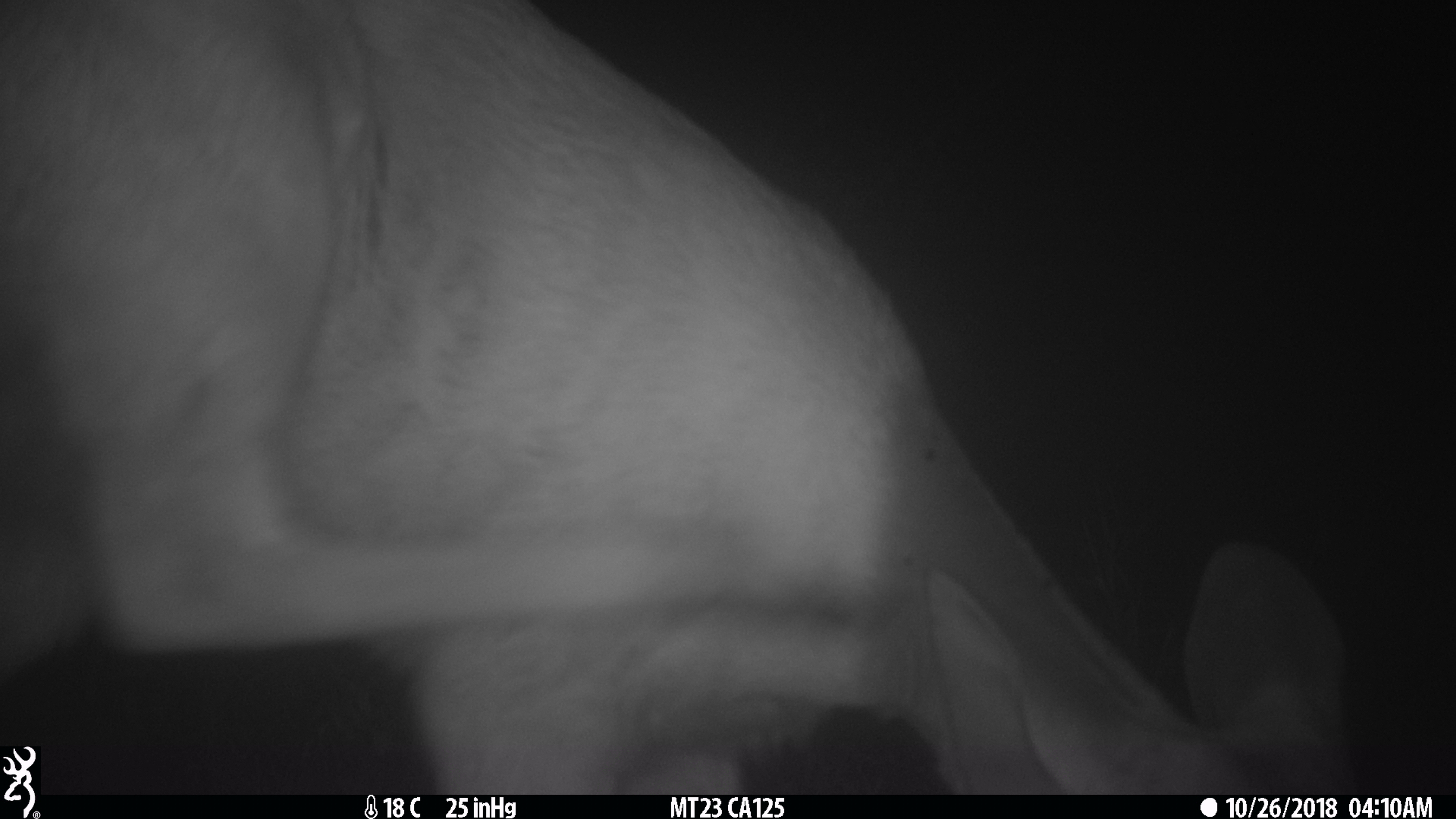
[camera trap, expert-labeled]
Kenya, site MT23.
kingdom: Animalia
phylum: Chordata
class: Mammalia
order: Artiodactyla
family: Bovidae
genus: Tragelaphus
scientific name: Tragelaphus scriptus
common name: bushbuck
Bushbuck (Tragelaphus scriptus).